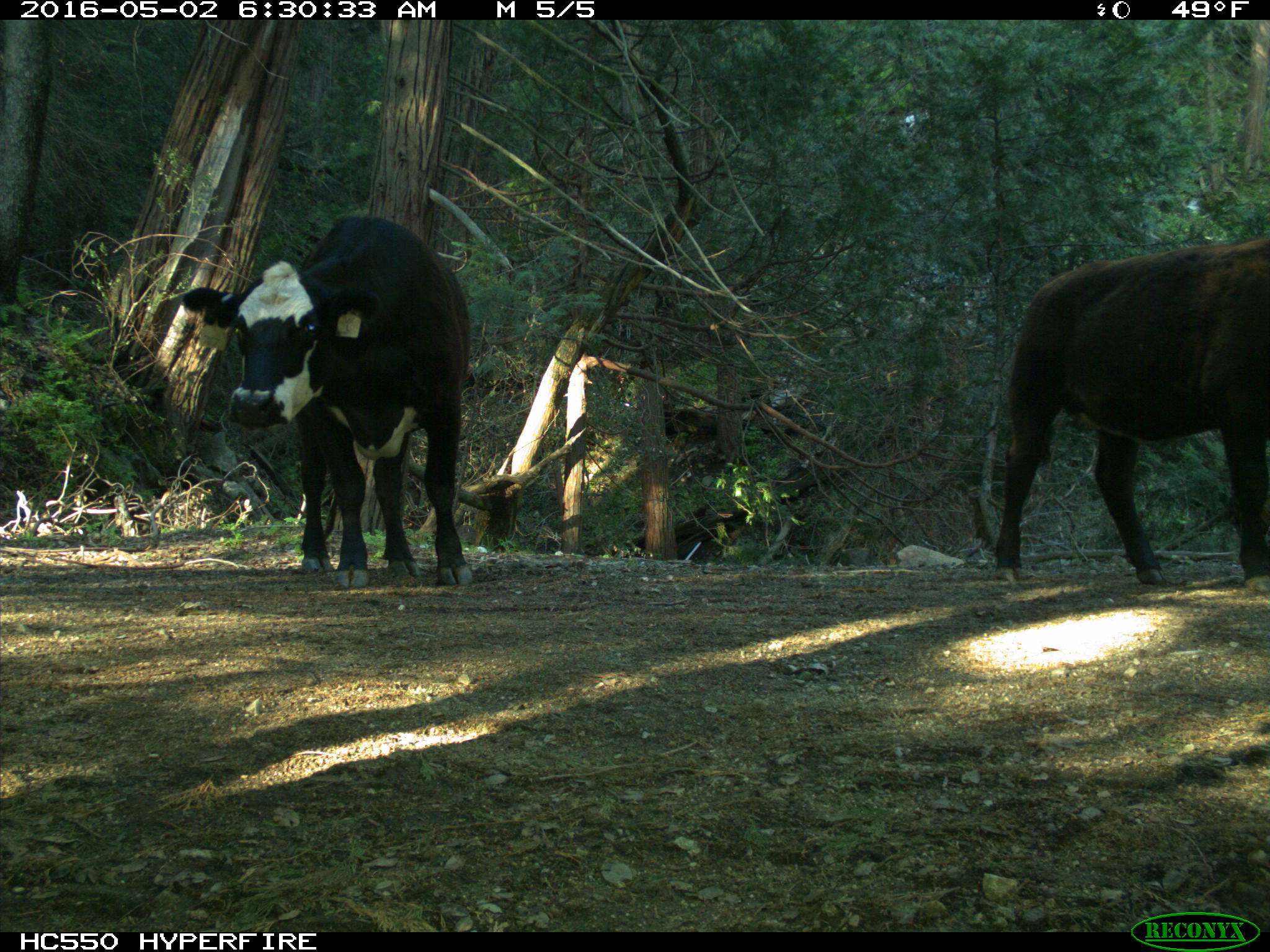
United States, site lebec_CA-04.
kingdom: Animalia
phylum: Chordata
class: Mammalia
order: Artiodactyla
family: Bovidae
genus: Bos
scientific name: Bos taurus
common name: domestic cow